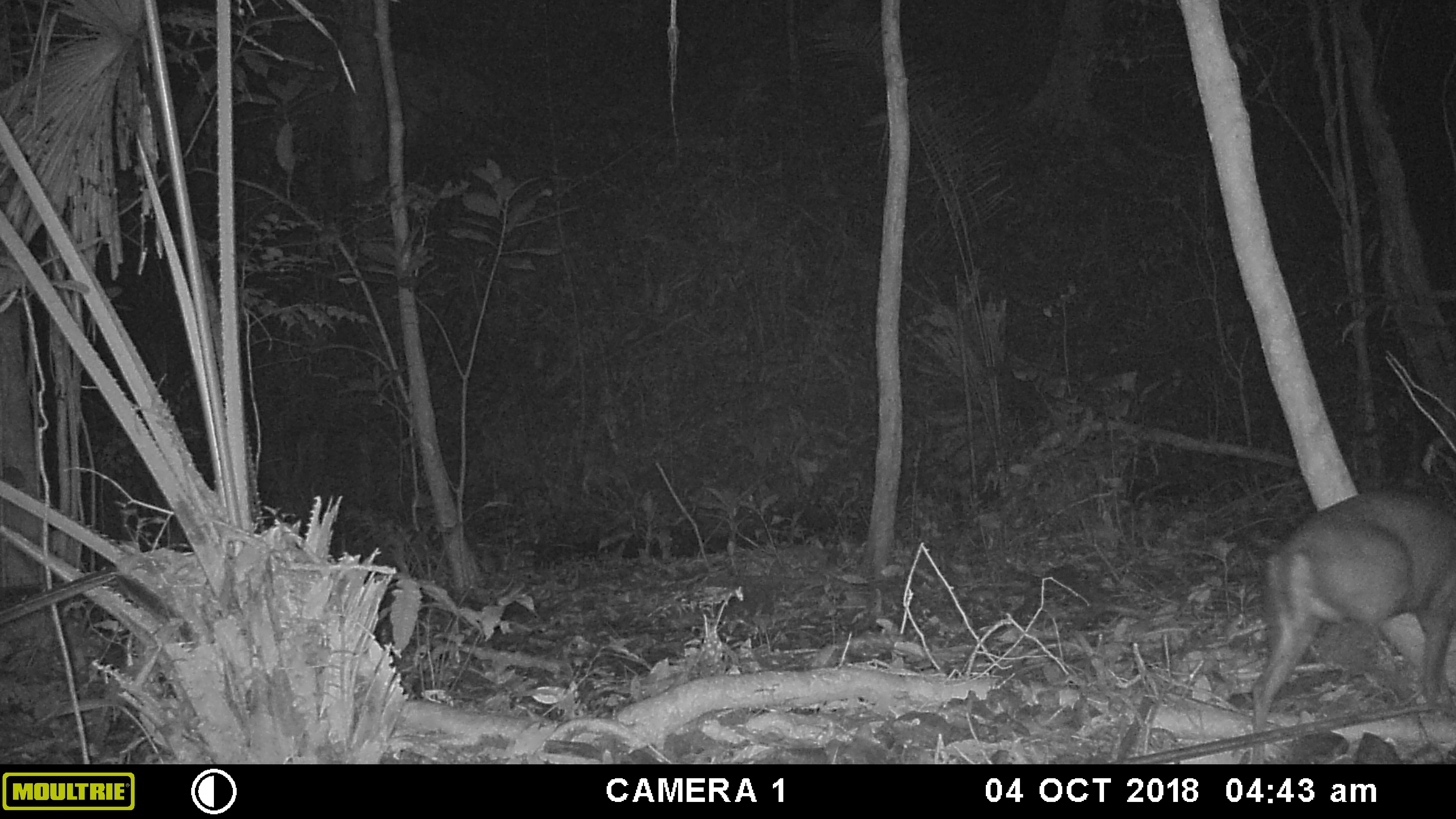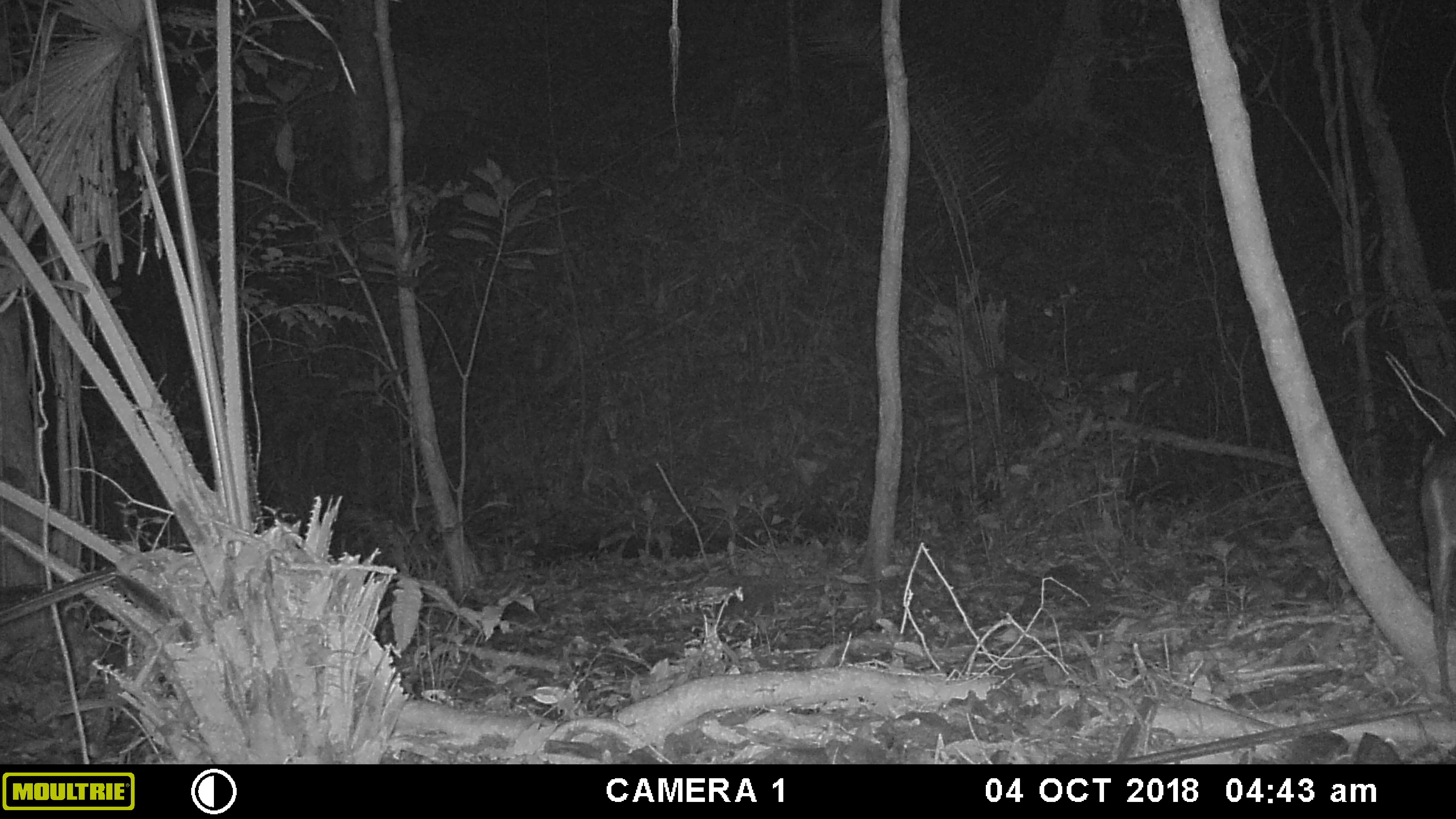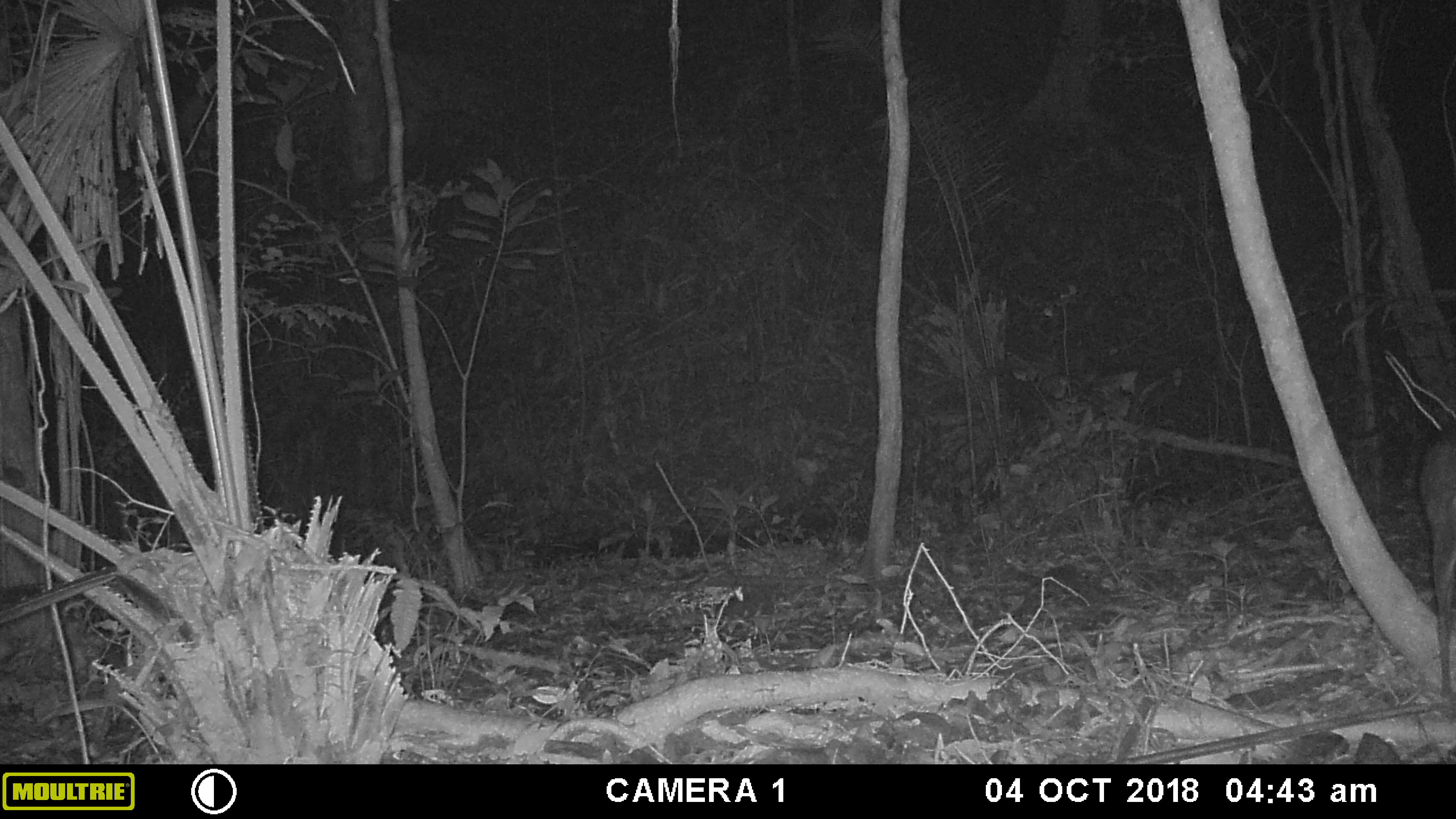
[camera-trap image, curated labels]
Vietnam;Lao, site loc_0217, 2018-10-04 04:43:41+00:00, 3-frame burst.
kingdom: Animalia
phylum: Chordata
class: Mammalia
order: Artiodactyla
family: Cervidae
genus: Muntiacus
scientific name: Muntiacus rooseveltorum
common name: roosevelt's muntjac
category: roosevelts muntjac group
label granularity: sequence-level